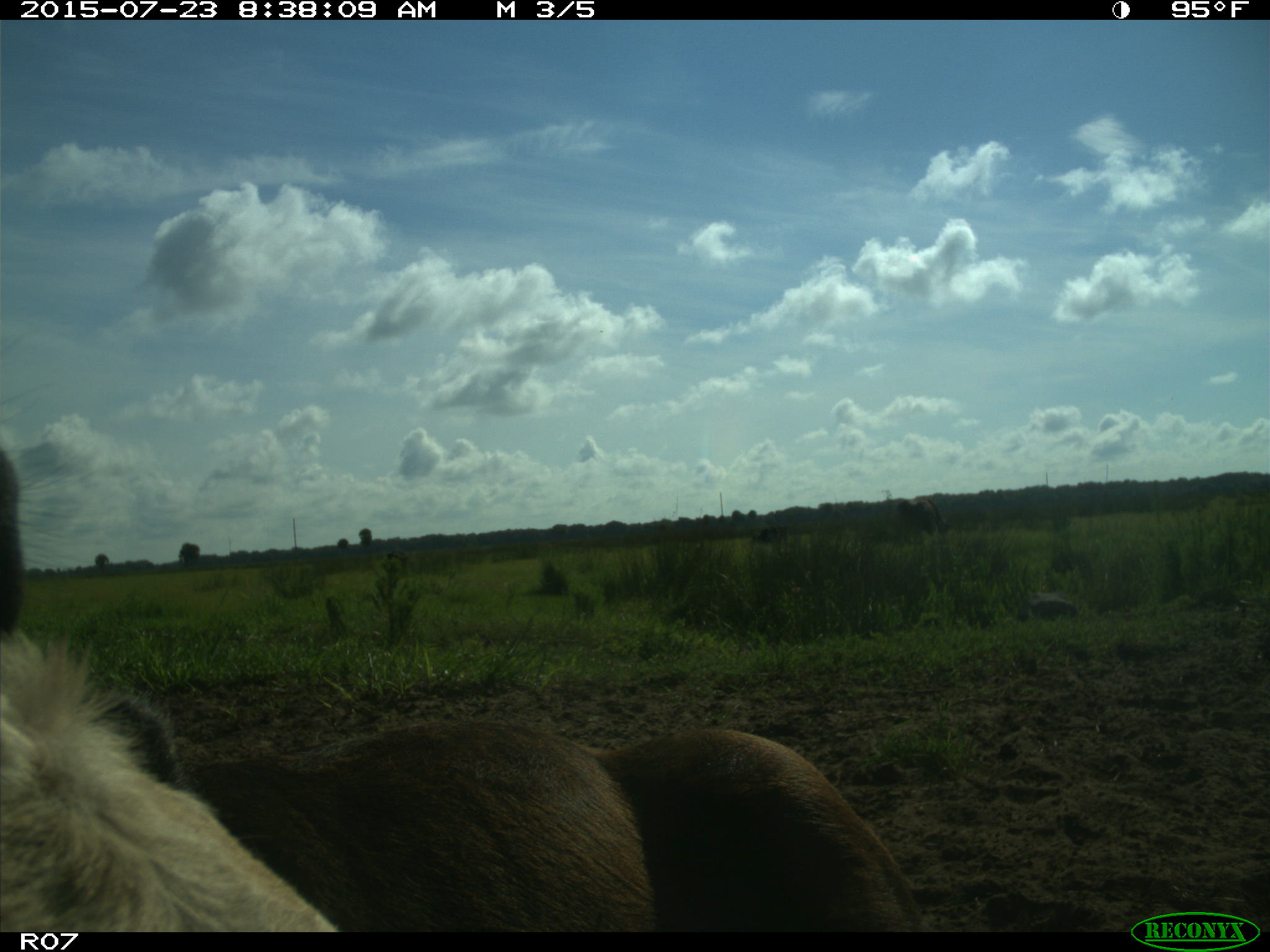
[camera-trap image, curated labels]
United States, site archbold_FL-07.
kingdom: Animalia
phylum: Chordata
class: Mammalia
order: Artiodactyla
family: Bovidae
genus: Bos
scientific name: Bos taurus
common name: domestic cow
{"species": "Bos taurus (domestic cow)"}